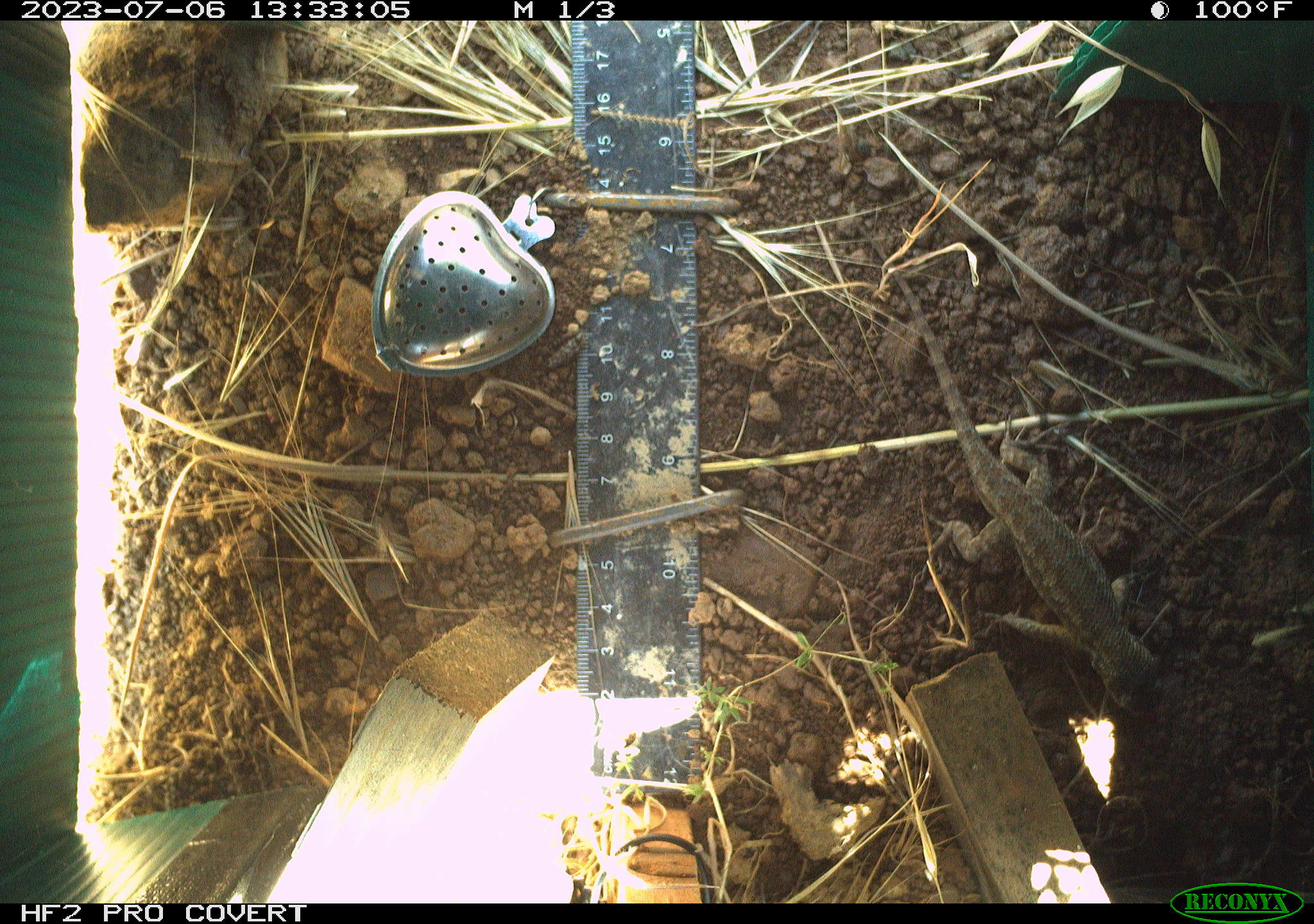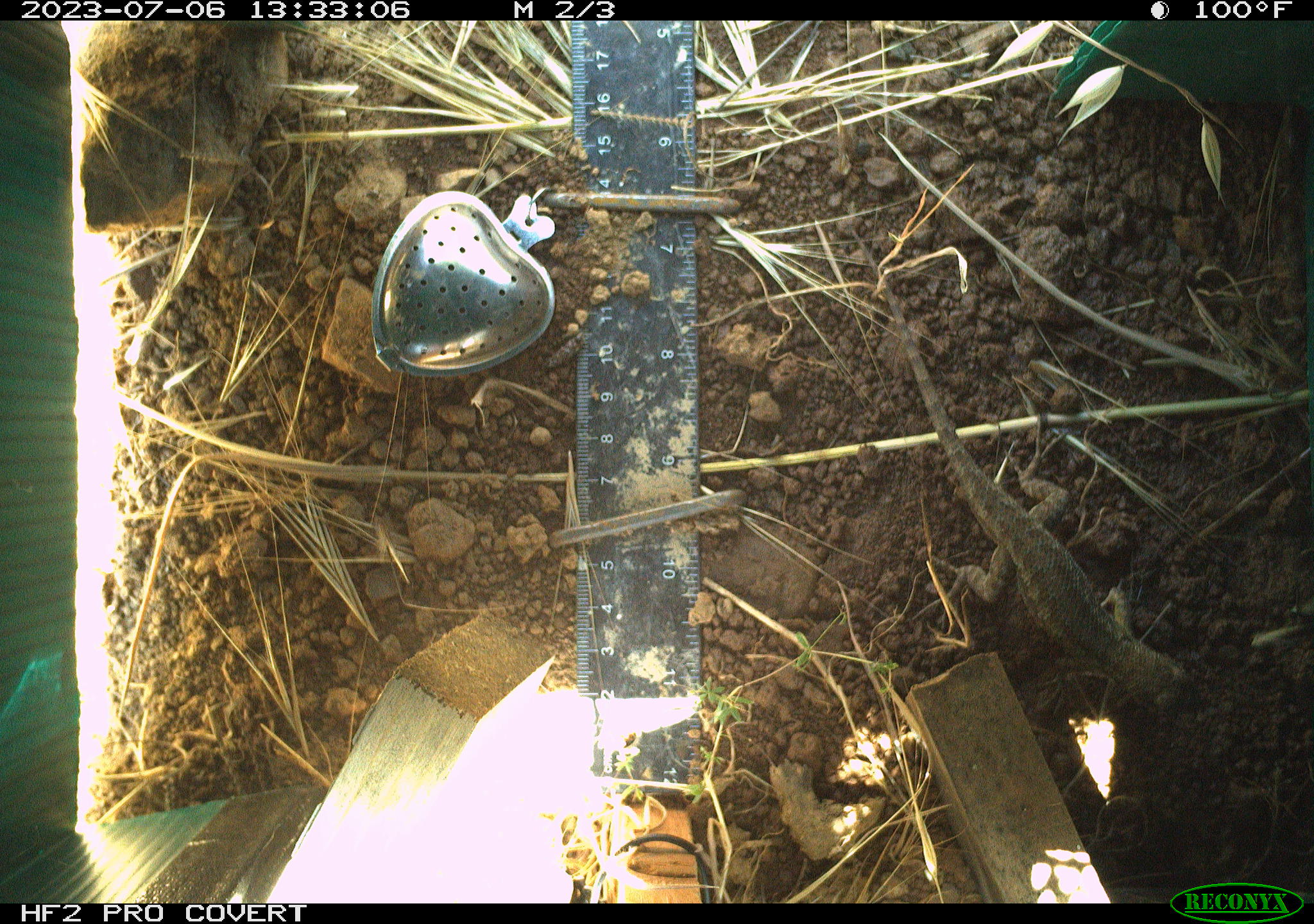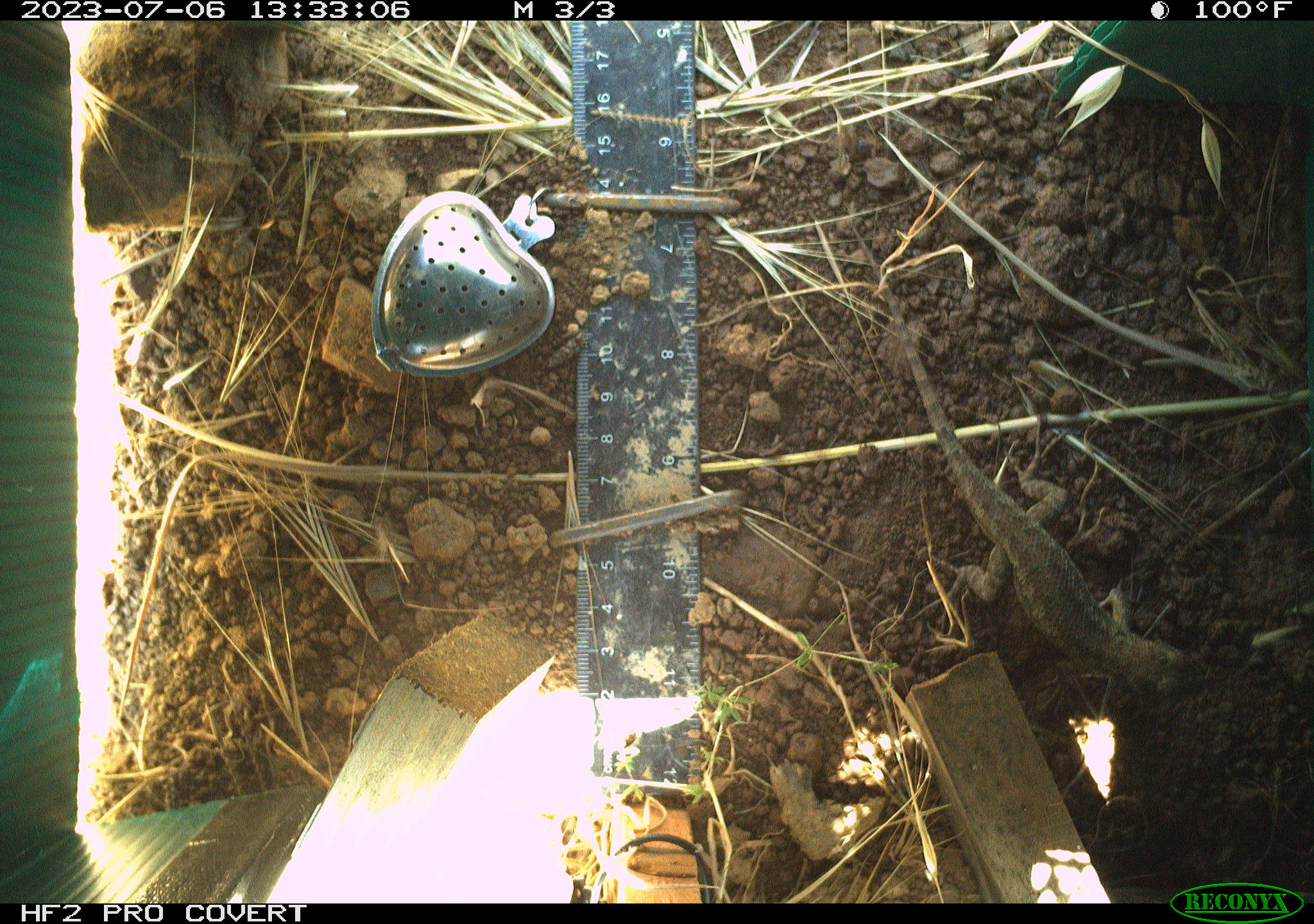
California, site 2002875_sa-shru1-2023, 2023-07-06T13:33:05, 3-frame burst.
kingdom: Animalia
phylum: Chordata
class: Reptilia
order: Squamata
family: Phrynosomatidae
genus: Sceloporus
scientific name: Sceloporus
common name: spiny lizards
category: sceloporus species